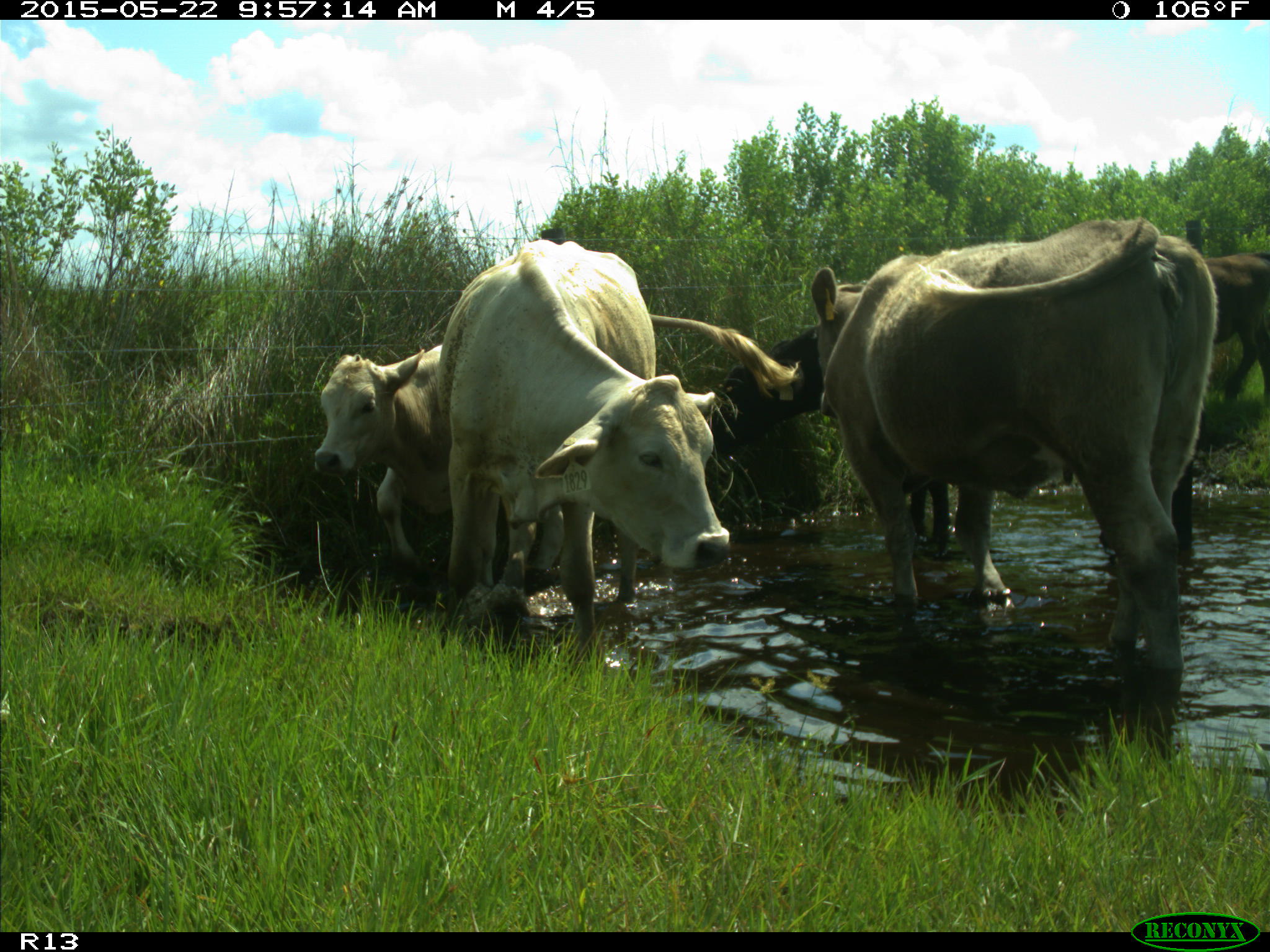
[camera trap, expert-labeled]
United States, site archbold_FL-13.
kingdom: Animalia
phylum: Chordata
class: Mammalia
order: Artiodactyla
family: Bovidae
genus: Bos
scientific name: Bos taurus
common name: domestic cow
Bos taurus (domestic cow).